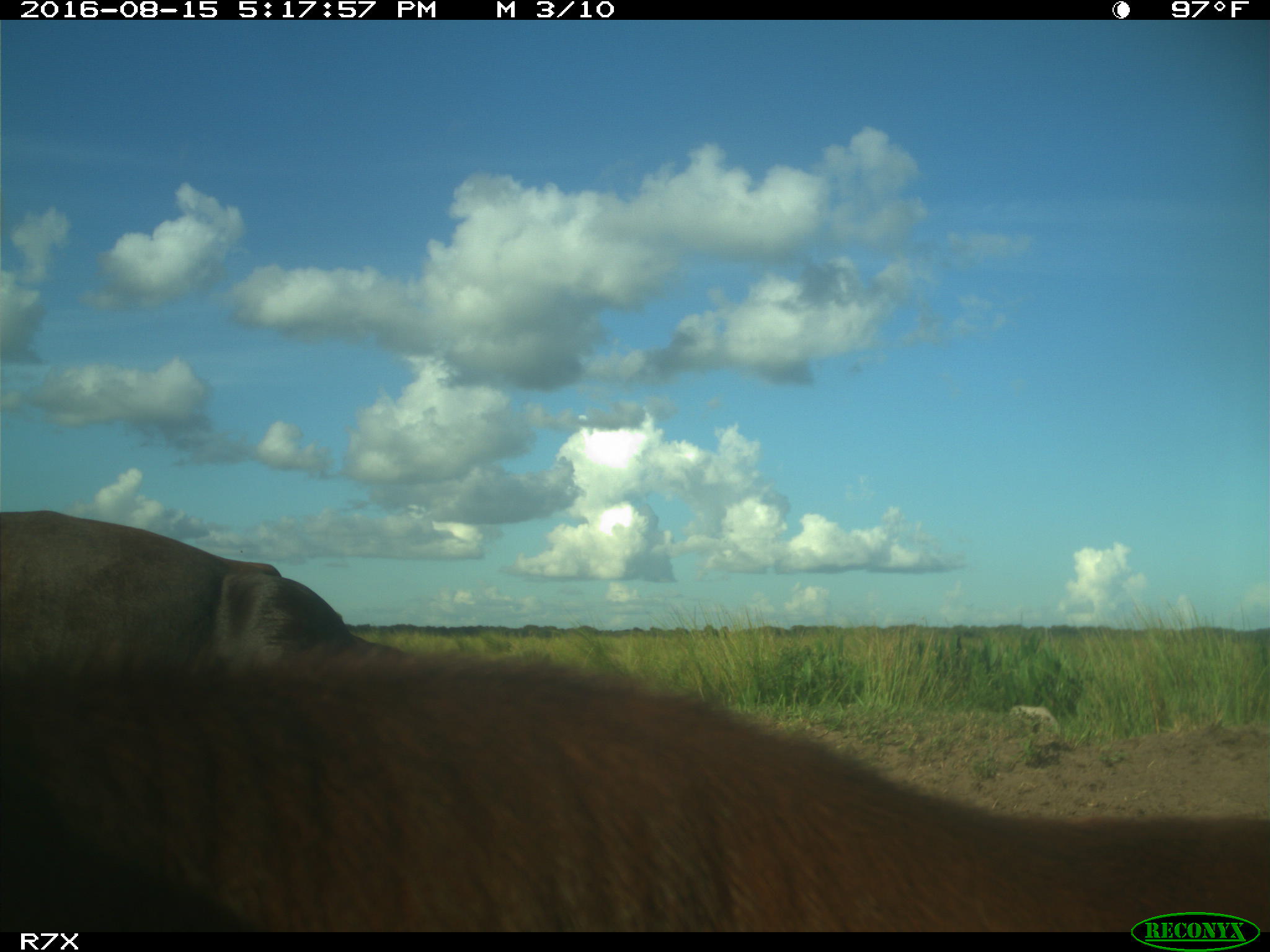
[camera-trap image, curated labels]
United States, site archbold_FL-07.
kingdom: Animalia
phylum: Chordata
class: Mammalia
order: Artiodactyla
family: Bovidae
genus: Bos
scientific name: Bos taurus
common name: domestic cow